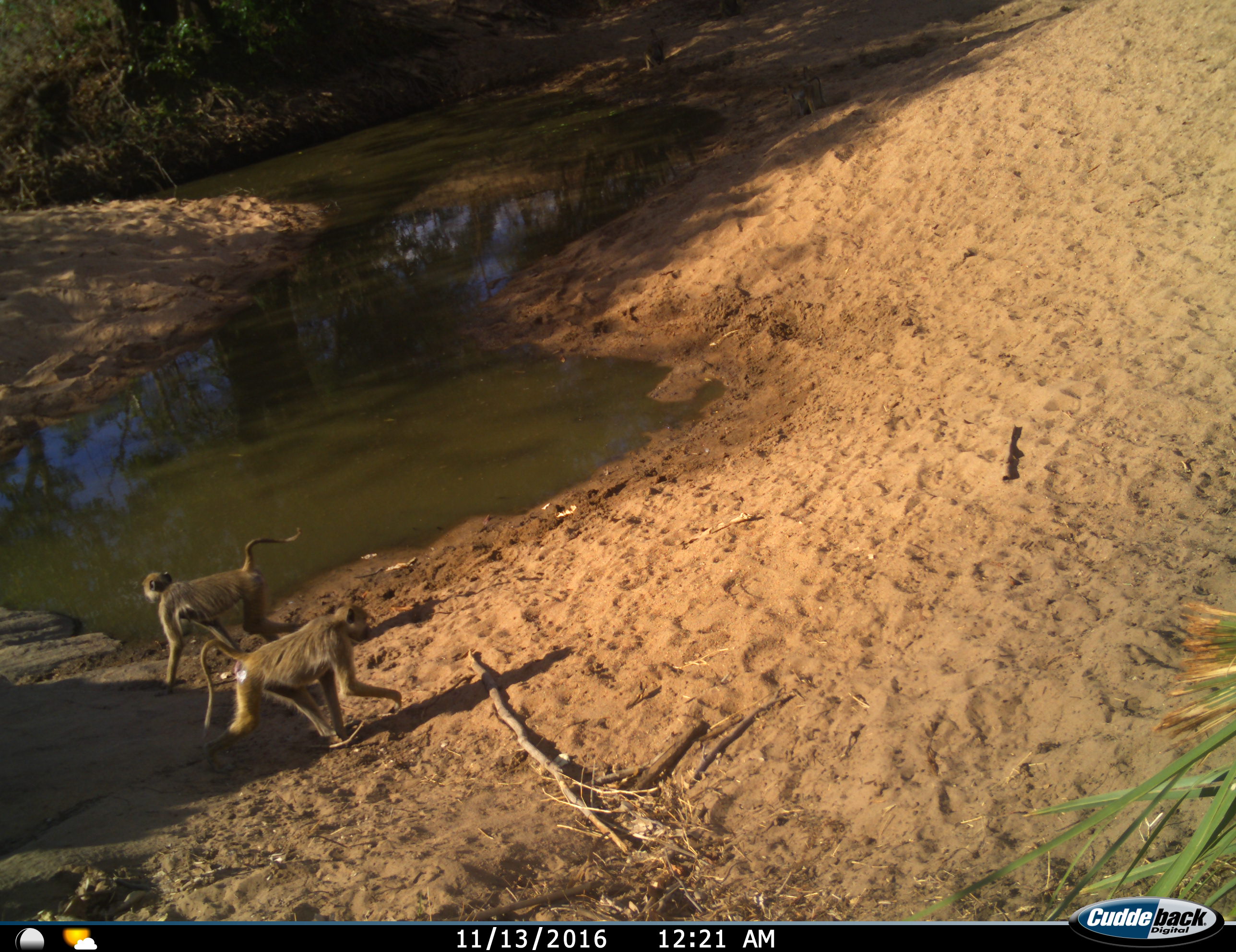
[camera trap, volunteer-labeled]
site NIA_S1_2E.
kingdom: Animalia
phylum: Chordata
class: Mammalia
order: Primates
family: Cercopithecidae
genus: Papio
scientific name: Papio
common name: baboon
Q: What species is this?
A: Baboon (Papio).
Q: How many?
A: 2.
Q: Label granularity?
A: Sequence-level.